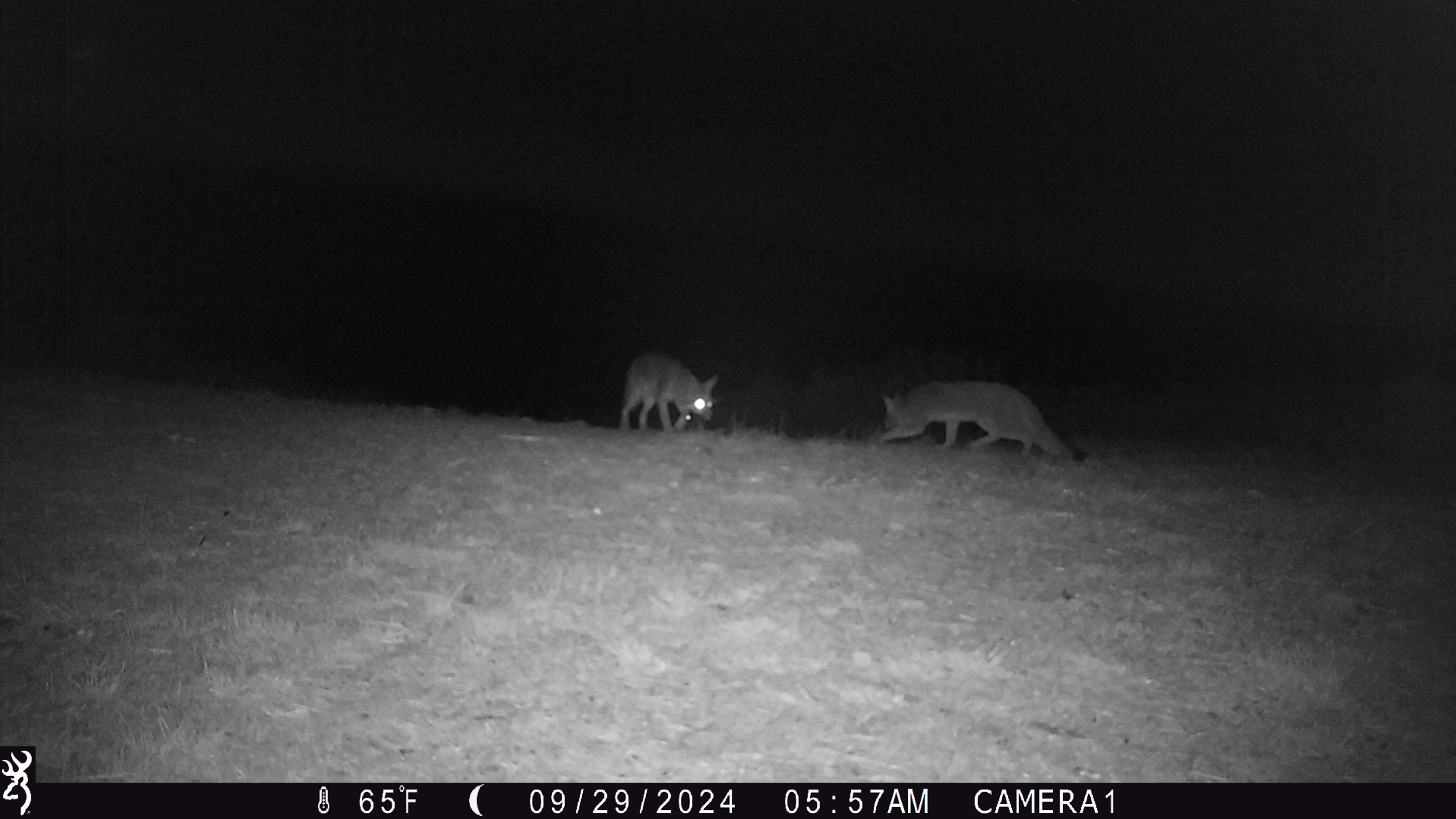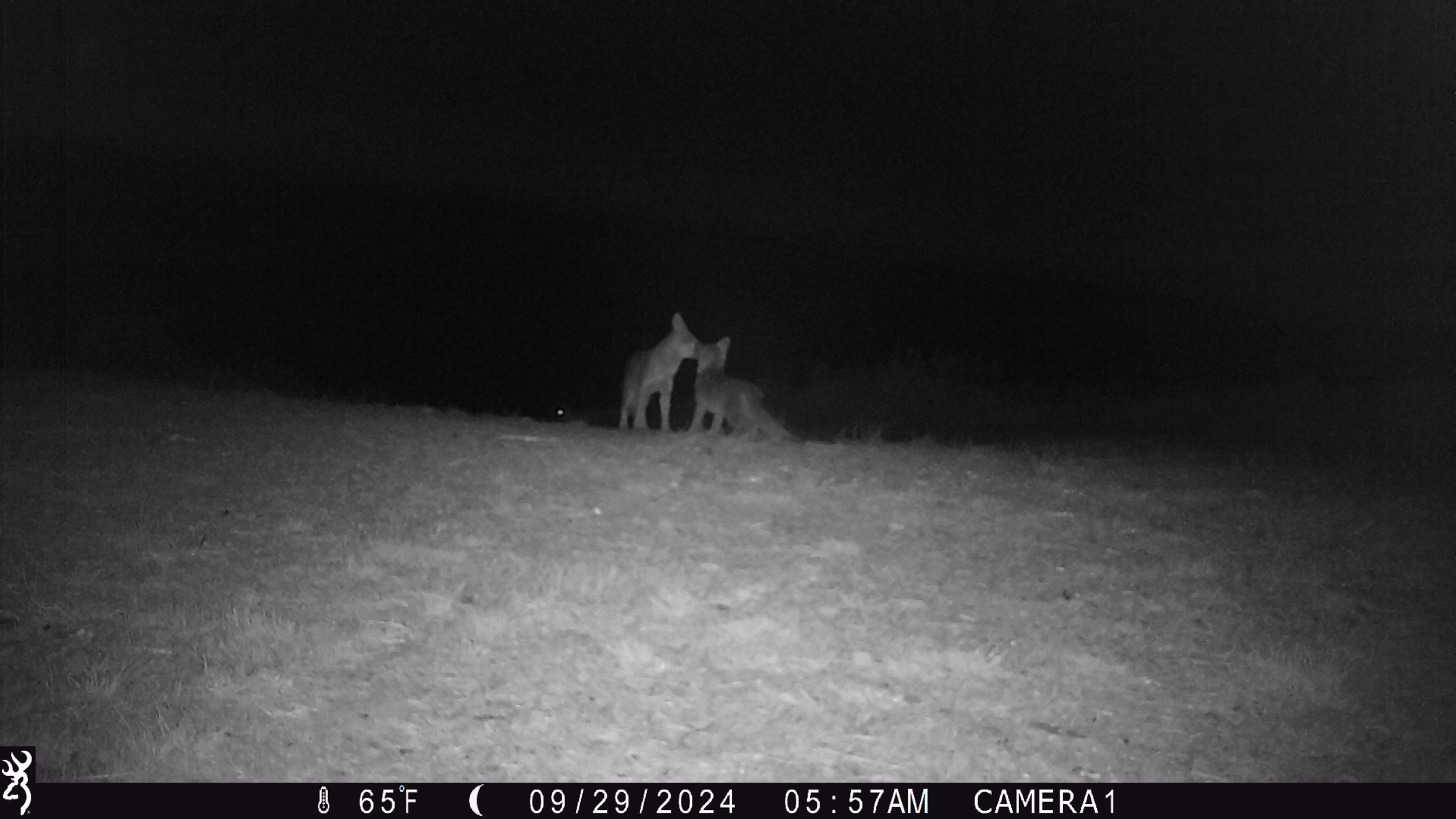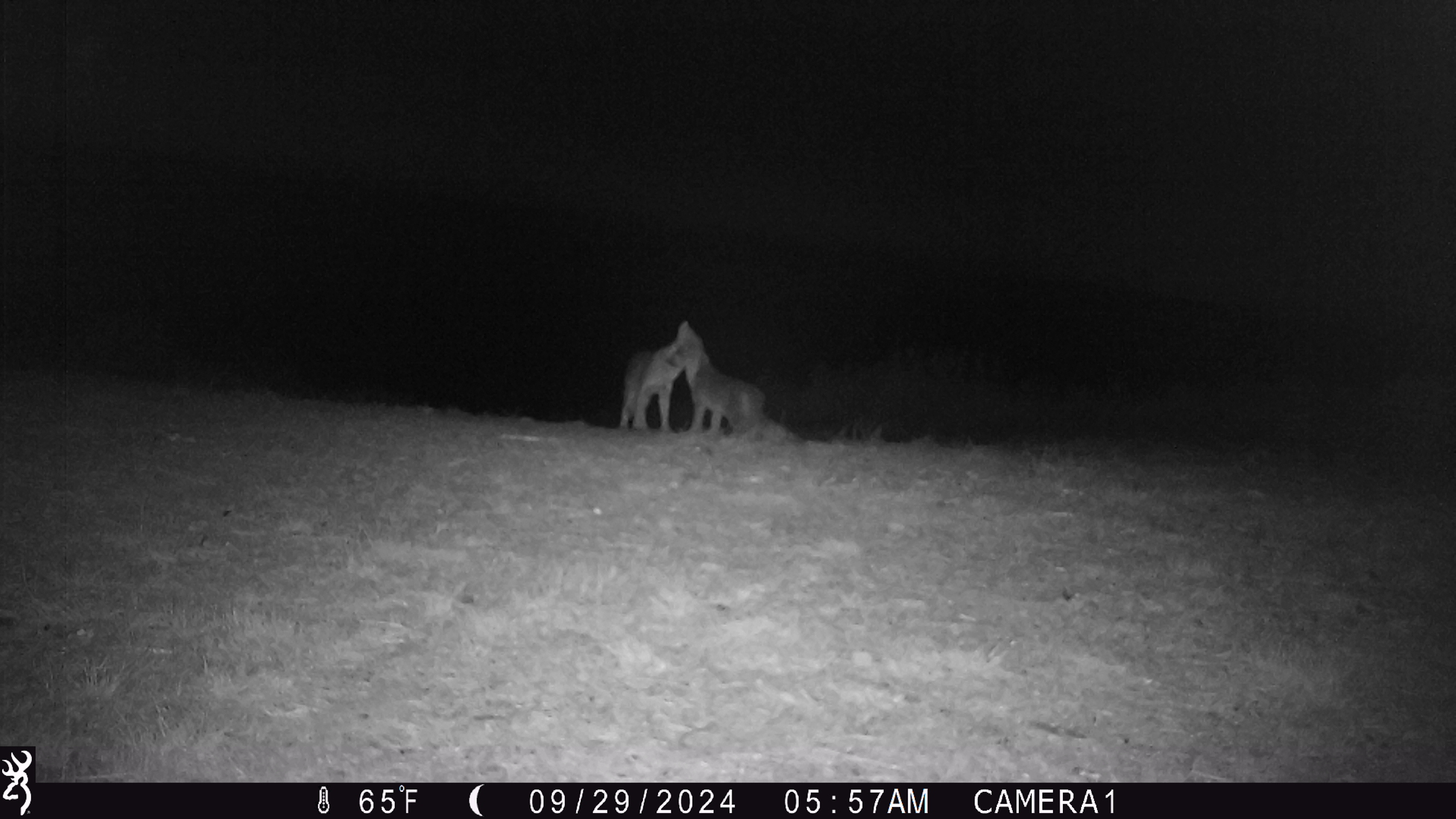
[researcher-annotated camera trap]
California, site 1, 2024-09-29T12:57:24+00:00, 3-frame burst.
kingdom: Animalia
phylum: Chordata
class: Mammalia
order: Carnivora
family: Canidae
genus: Urocyon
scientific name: Urocyon cinereoargenteus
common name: gray fox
Gray fox (Urocyon cinereoargenteus).